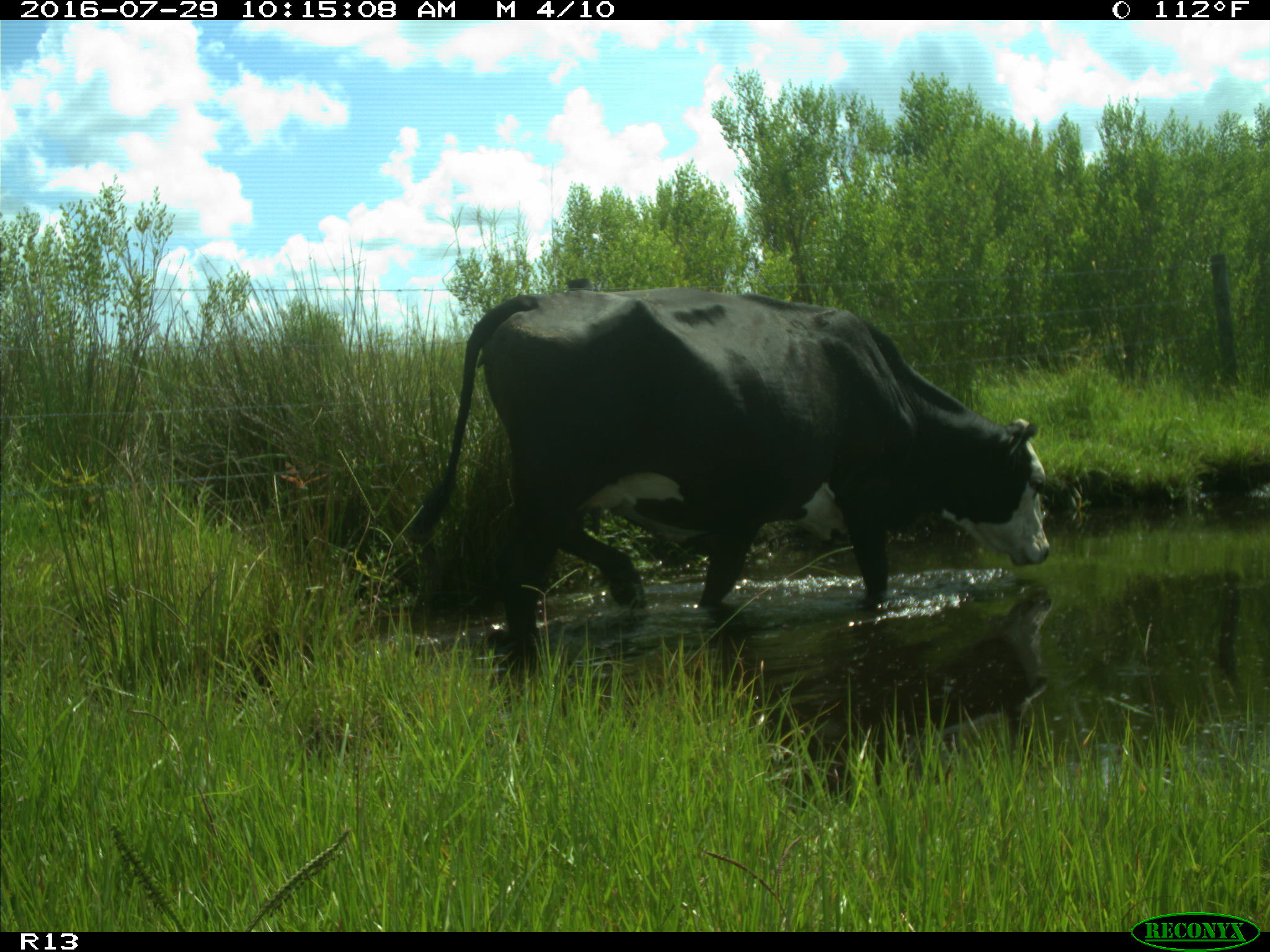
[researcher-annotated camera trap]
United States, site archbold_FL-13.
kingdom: Animalia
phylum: Chordata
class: Mammalia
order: Artiodactyla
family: Bovidae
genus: Bos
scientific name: Bos taurus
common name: domestic cow